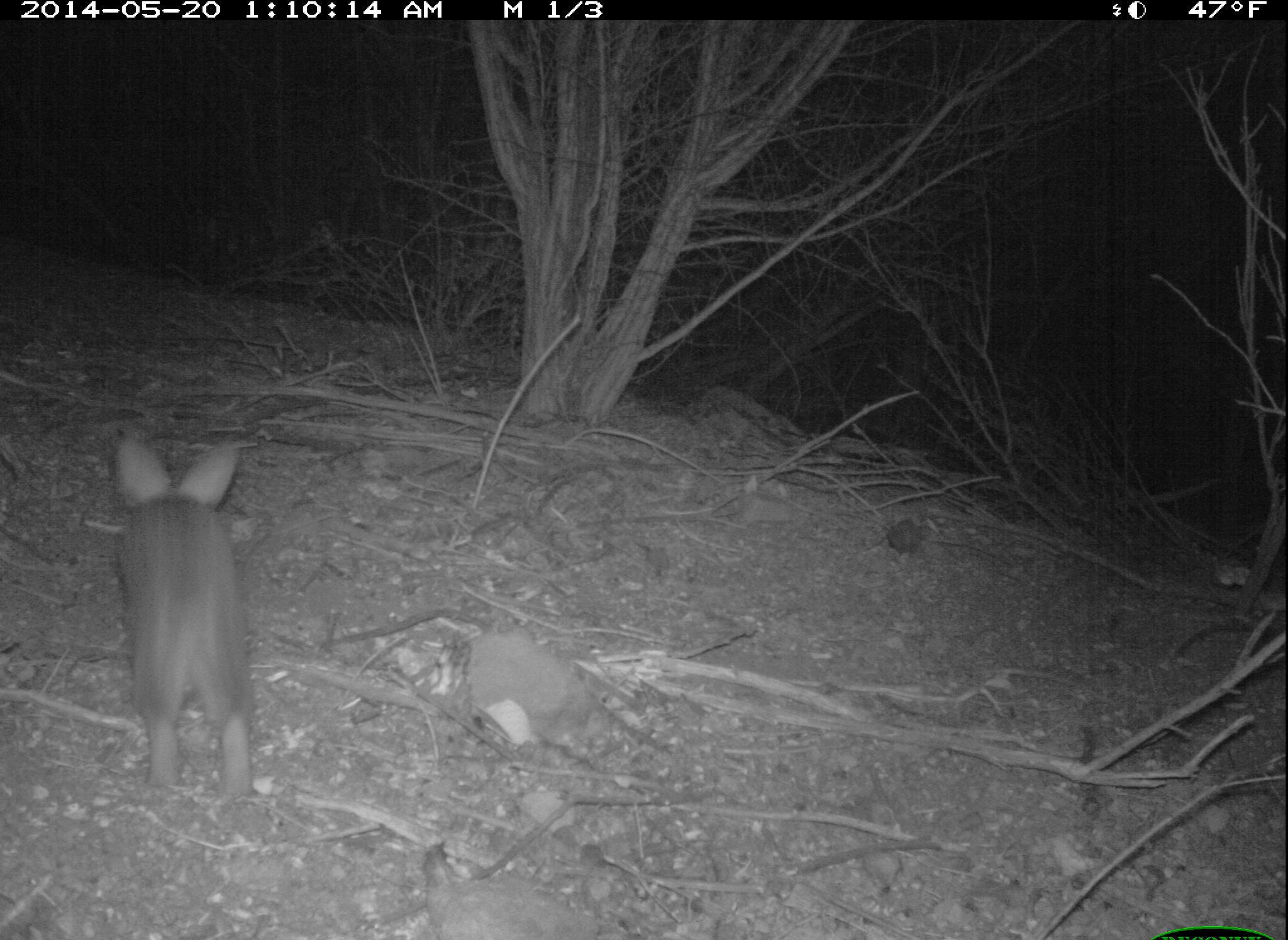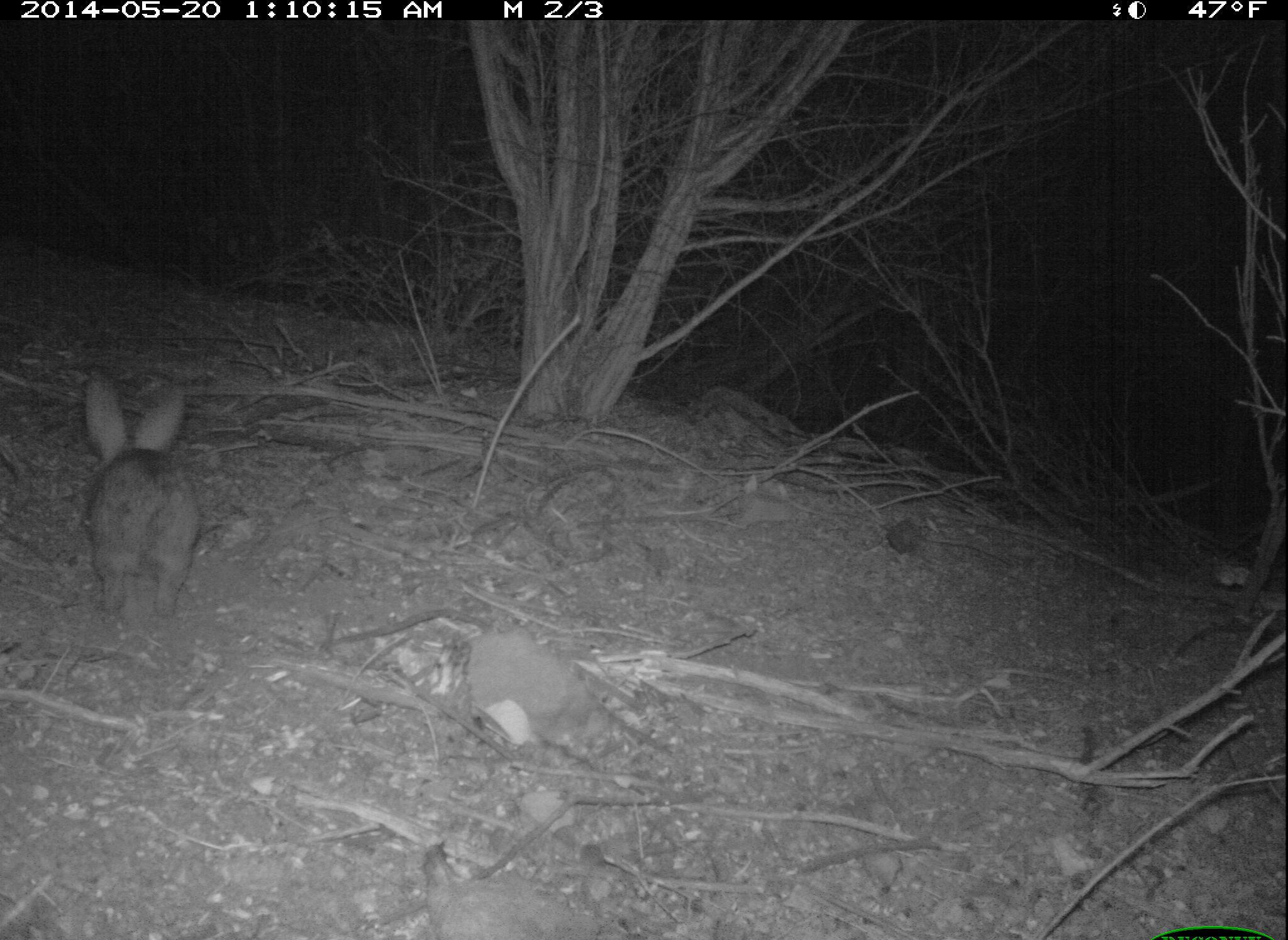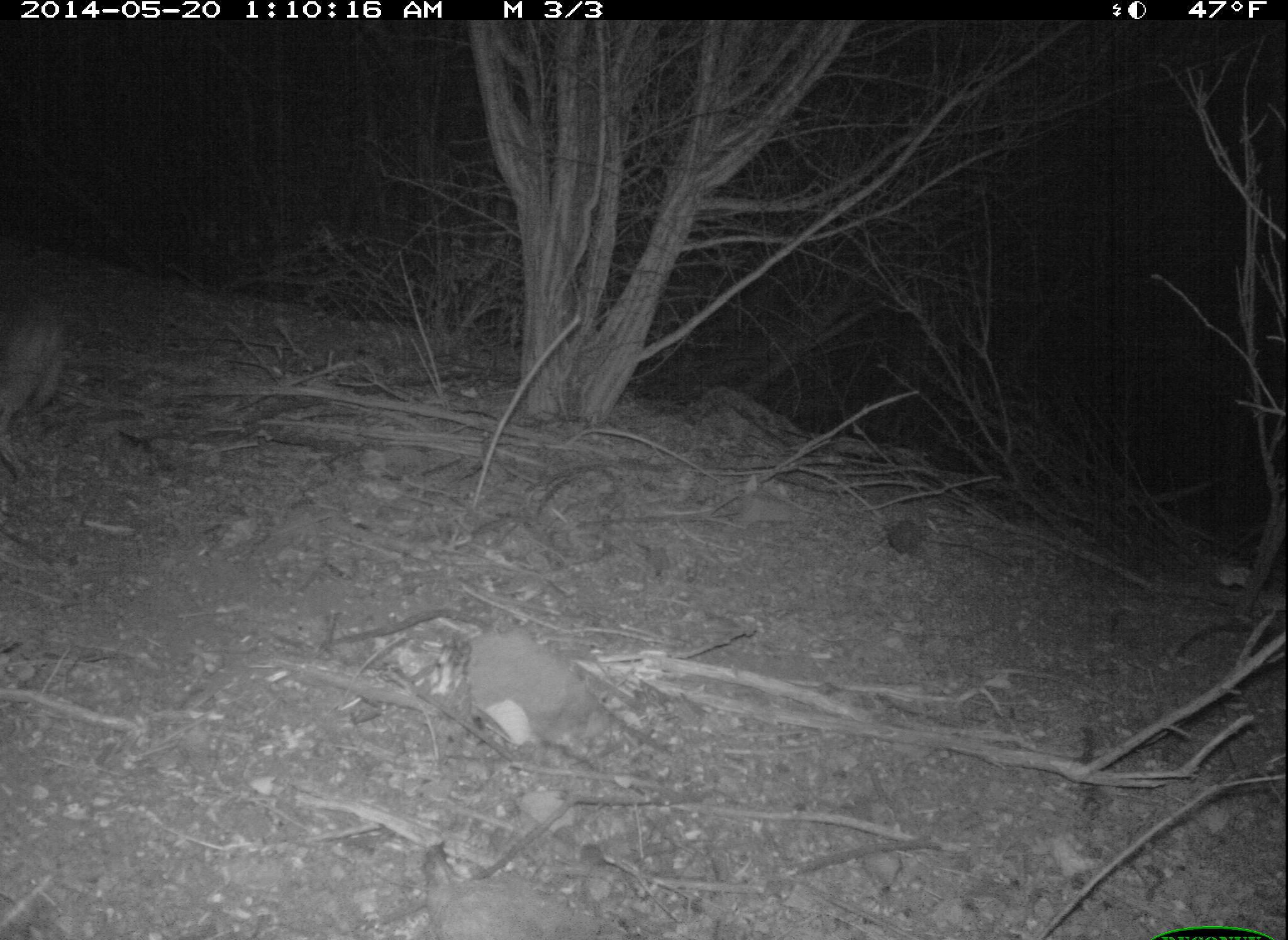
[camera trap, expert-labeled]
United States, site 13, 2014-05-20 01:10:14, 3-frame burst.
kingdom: Animalia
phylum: Chordata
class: Mammalia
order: Lagomorpha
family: Leporidae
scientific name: Leporidae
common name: rabbits and hares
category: rabbit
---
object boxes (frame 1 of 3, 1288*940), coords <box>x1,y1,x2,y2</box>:
rabbit: <box>112,435,254,807</box>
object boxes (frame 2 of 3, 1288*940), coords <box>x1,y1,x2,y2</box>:
rabbit: <box>76,371,203,629</box>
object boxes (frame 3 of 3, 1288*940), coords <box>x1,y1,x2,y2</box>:
rabbit: <box>0,271,74,505</box>